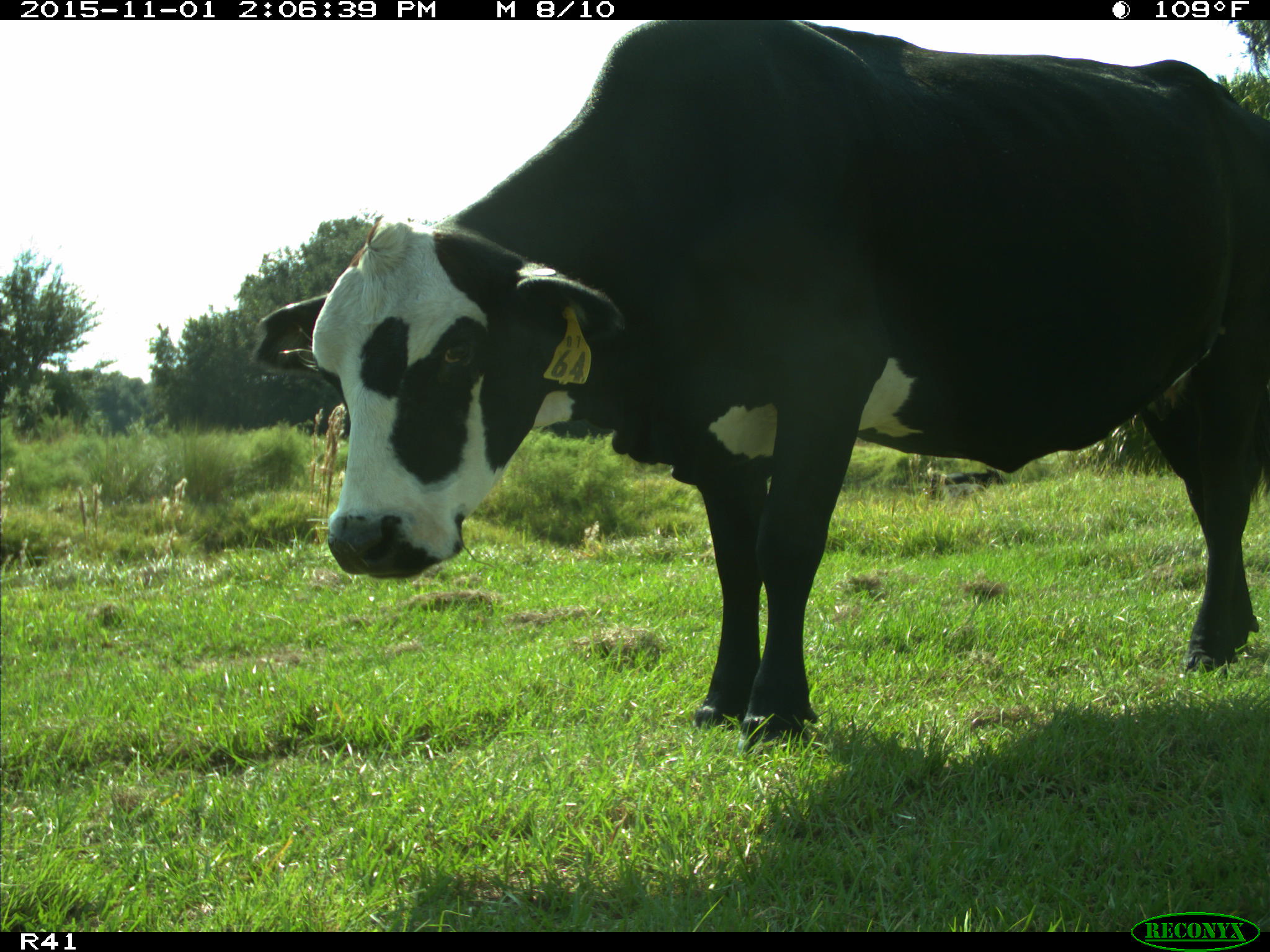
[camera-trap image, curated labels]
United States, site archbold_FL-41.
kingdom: Animalia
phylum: Chordata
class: Mammalia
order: Artiodactyla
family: Bovidae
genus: Bos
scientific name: Bos taurus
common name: domestic cow